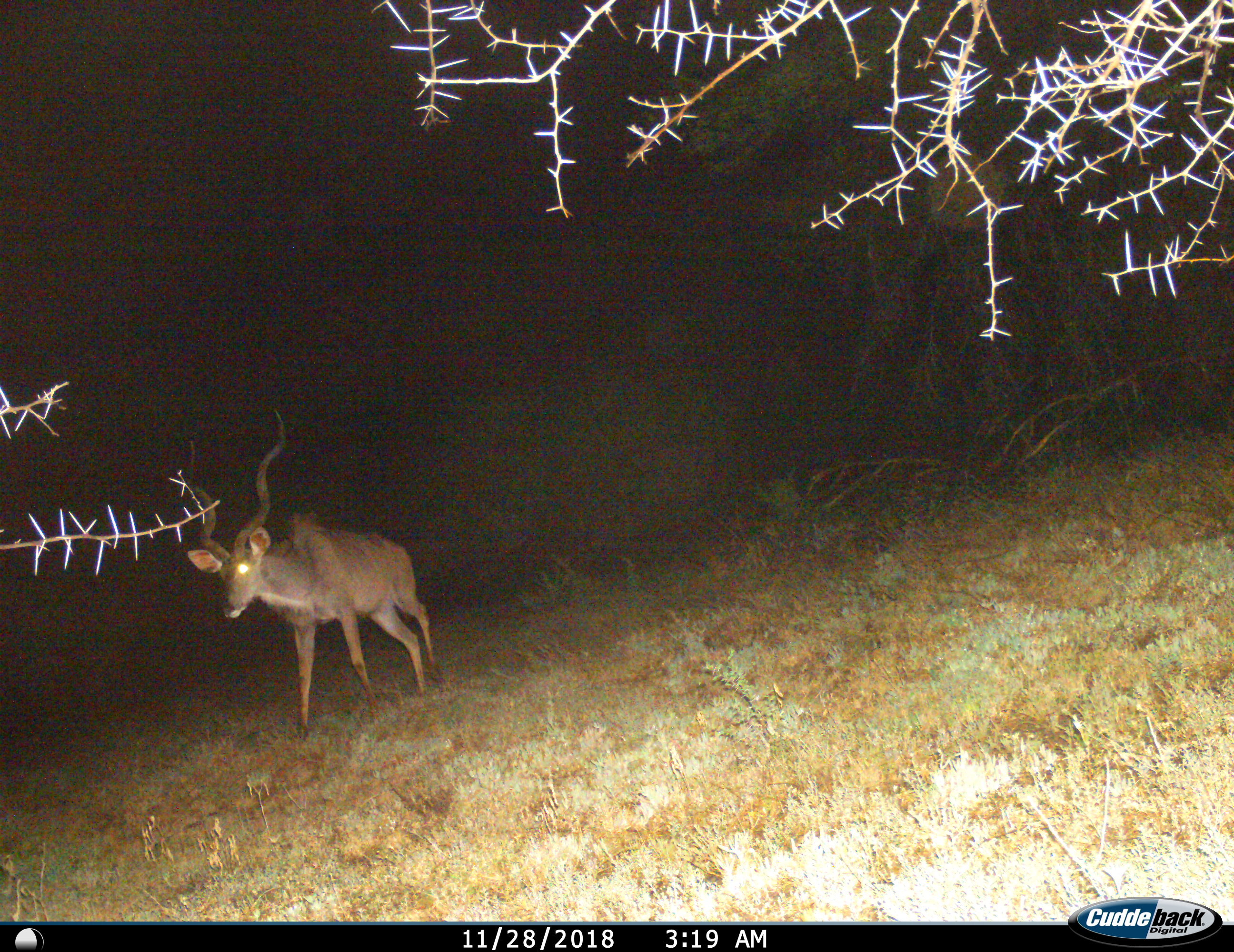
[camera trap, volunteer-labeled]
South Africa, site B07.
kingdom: Animalia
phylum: Chordata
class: Mammalia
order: Artiodactyla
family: Bovidae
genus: Tragelaphus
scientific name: Tragelaphus strepsiceros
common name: greater kudu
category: kudu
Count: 1.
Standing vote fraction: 33%.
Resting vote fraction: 0%.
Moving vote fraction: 78%.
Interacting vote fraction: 0%.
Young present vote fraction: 0%.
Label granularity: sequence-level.